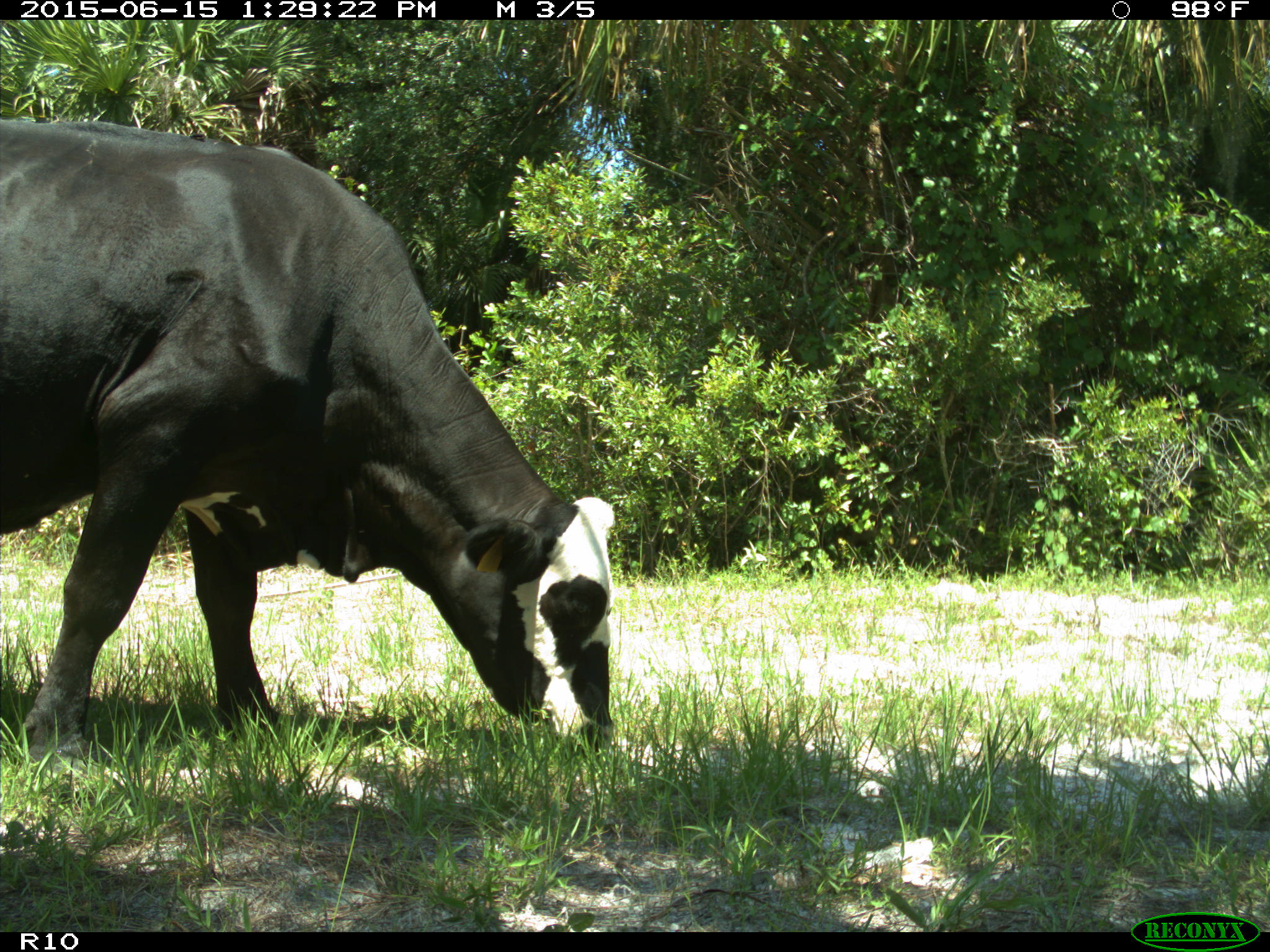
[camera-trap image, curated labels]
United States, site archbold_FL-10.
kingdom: Animalia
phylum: Chordata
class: Mammalia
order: Artiodactyla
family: Bovidae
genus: Bos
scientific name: Bos taurus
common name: domestic cow